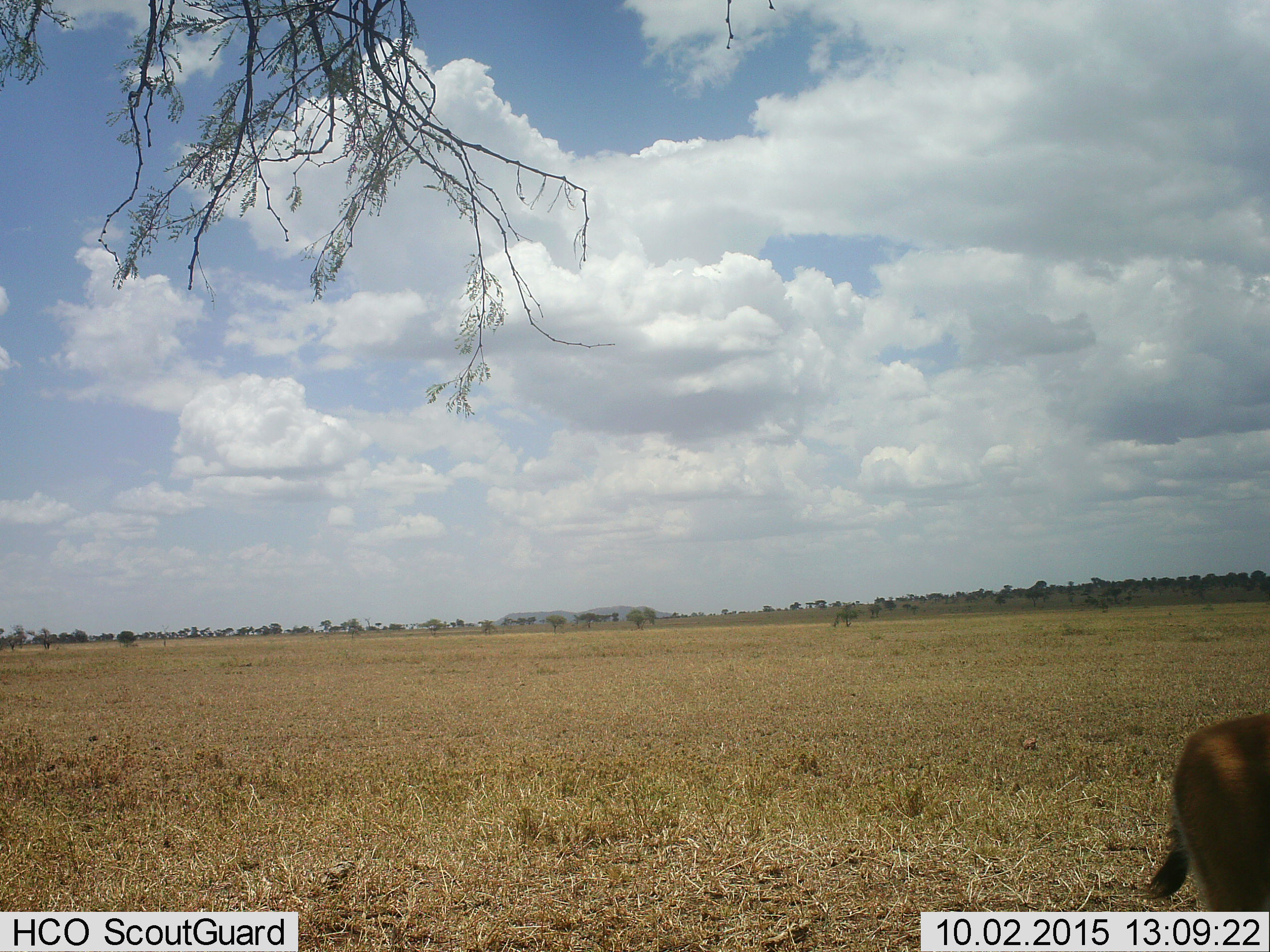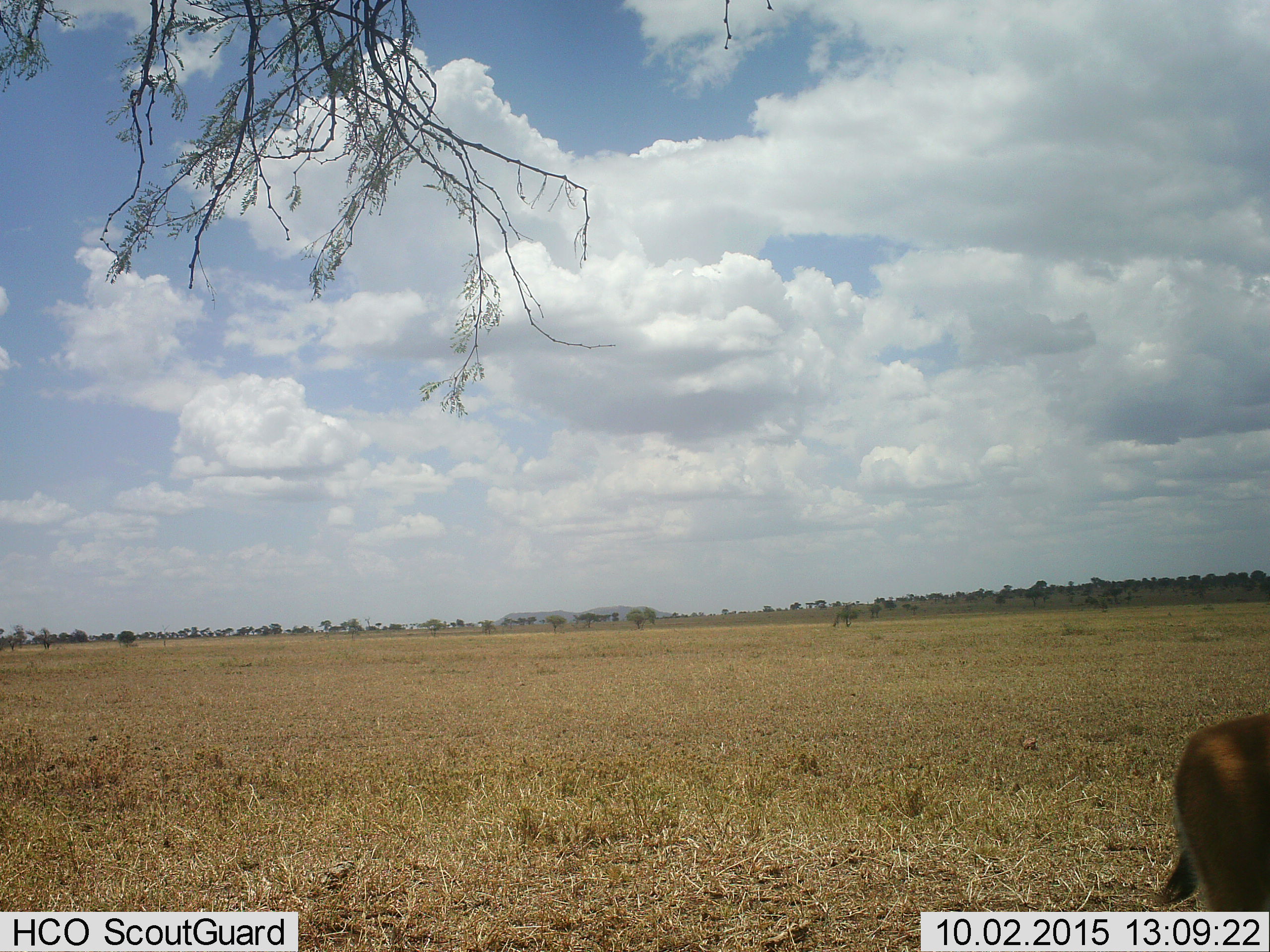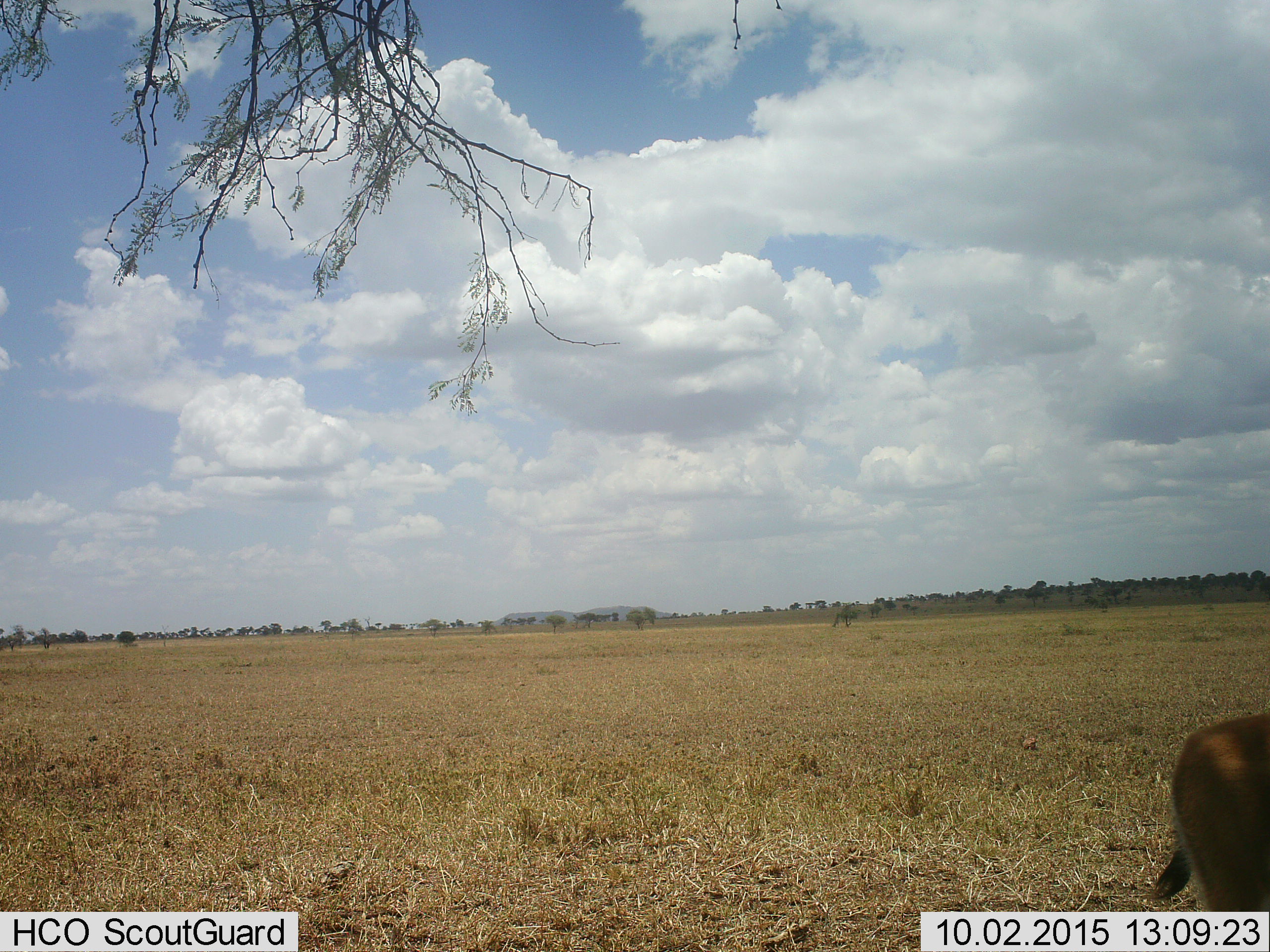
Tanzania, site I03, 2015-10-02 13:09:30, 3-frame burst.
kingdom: Animalia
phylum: Chordata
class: Mammalia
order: Artiodactyla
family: Bovidae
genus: Eudorcas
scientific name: Eudorcas thomsonii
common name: thomson's gazelle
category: gazellethomsons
Gazellethomsons (thomson's gazelle) (Eudorcas thomsonii), count 1. Behavior (volunteer vote fractions): standing 100%, resting 0%, moving 0%, interacting 0%. Young present (vote fraction): 0%. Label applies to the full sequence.